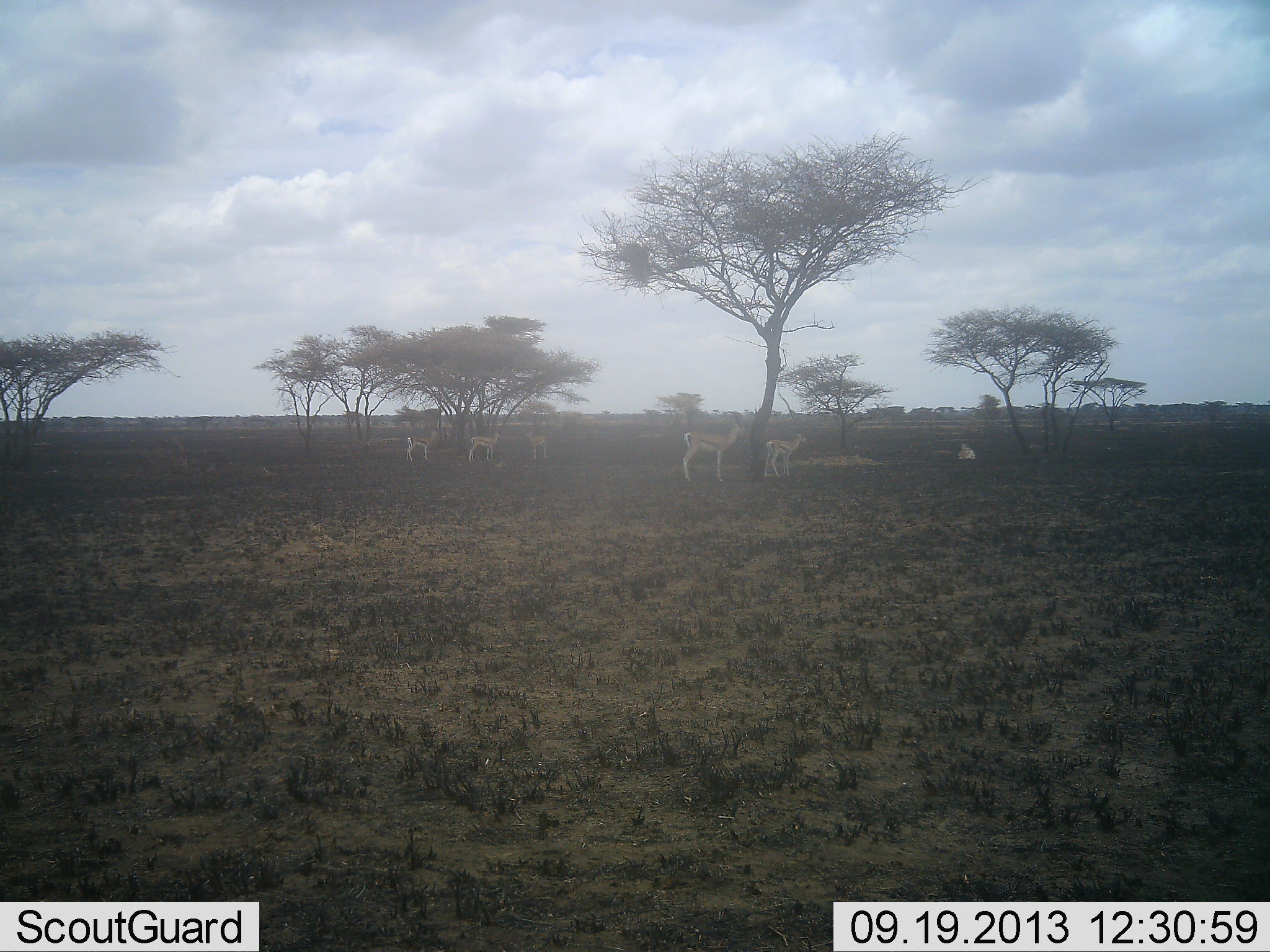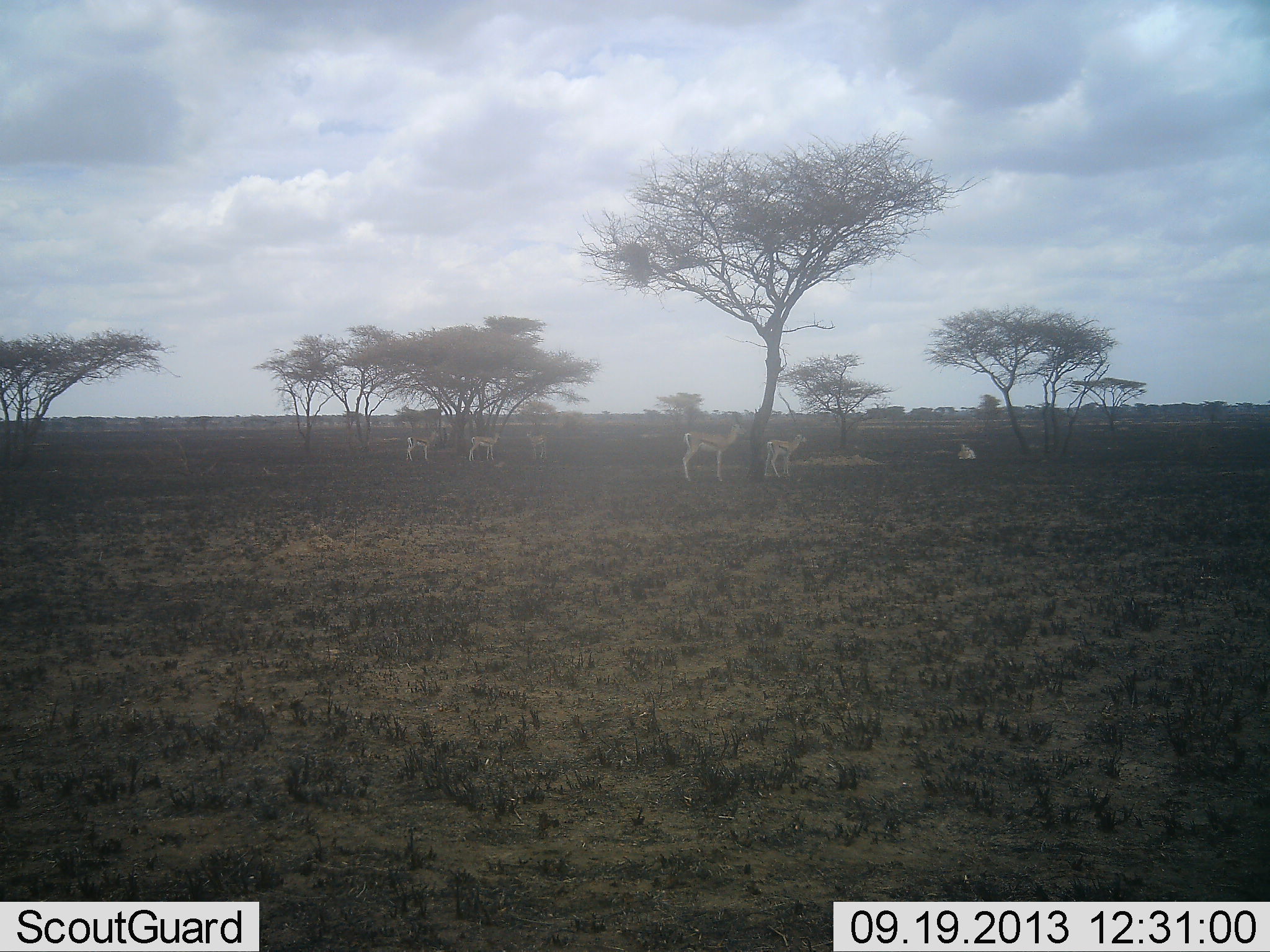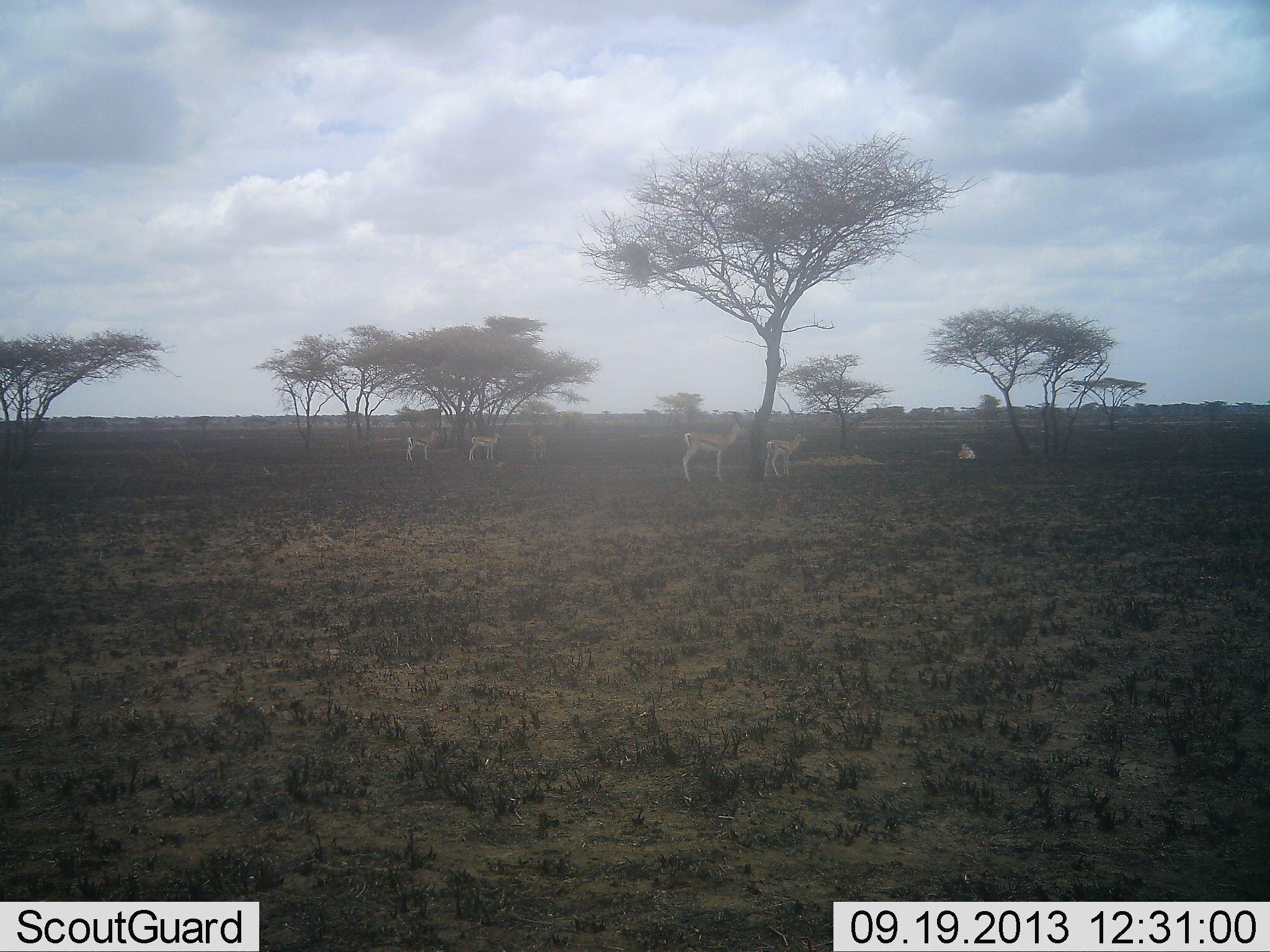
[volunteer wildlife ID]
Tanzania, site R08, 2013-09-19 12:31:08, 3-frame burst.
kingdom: Animalia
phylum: Chordata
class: Mammalia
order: Artiodactyla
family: Bovidae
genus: Eudorcas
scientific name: Eudorcas thomsonii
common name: thomson's gazelle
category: gazellethomsons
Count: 5.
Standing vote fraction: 83%.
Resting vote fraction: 39%.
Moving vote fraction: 4%.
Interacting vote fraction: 0%.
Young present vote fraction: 0%.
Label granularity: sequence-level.